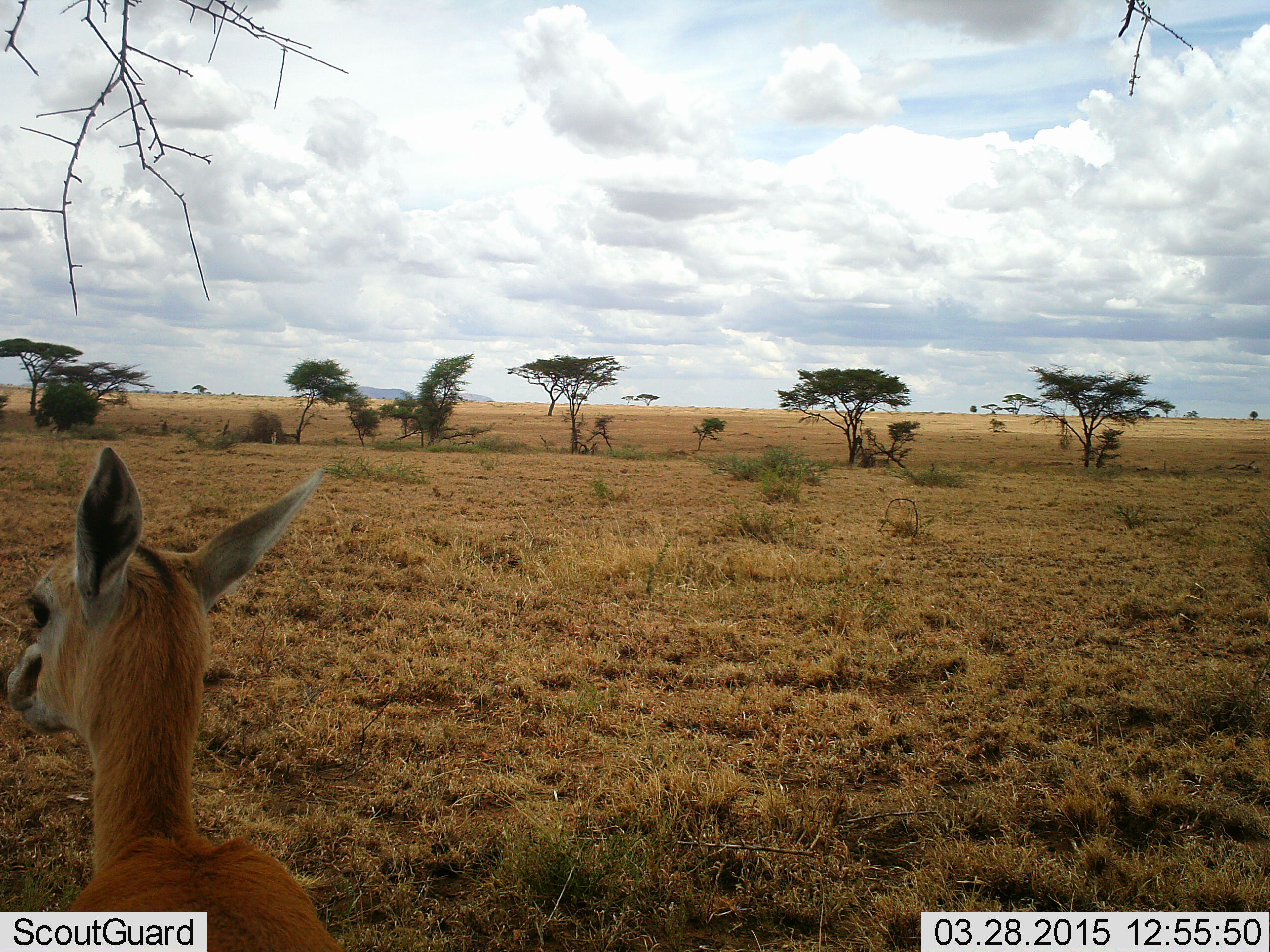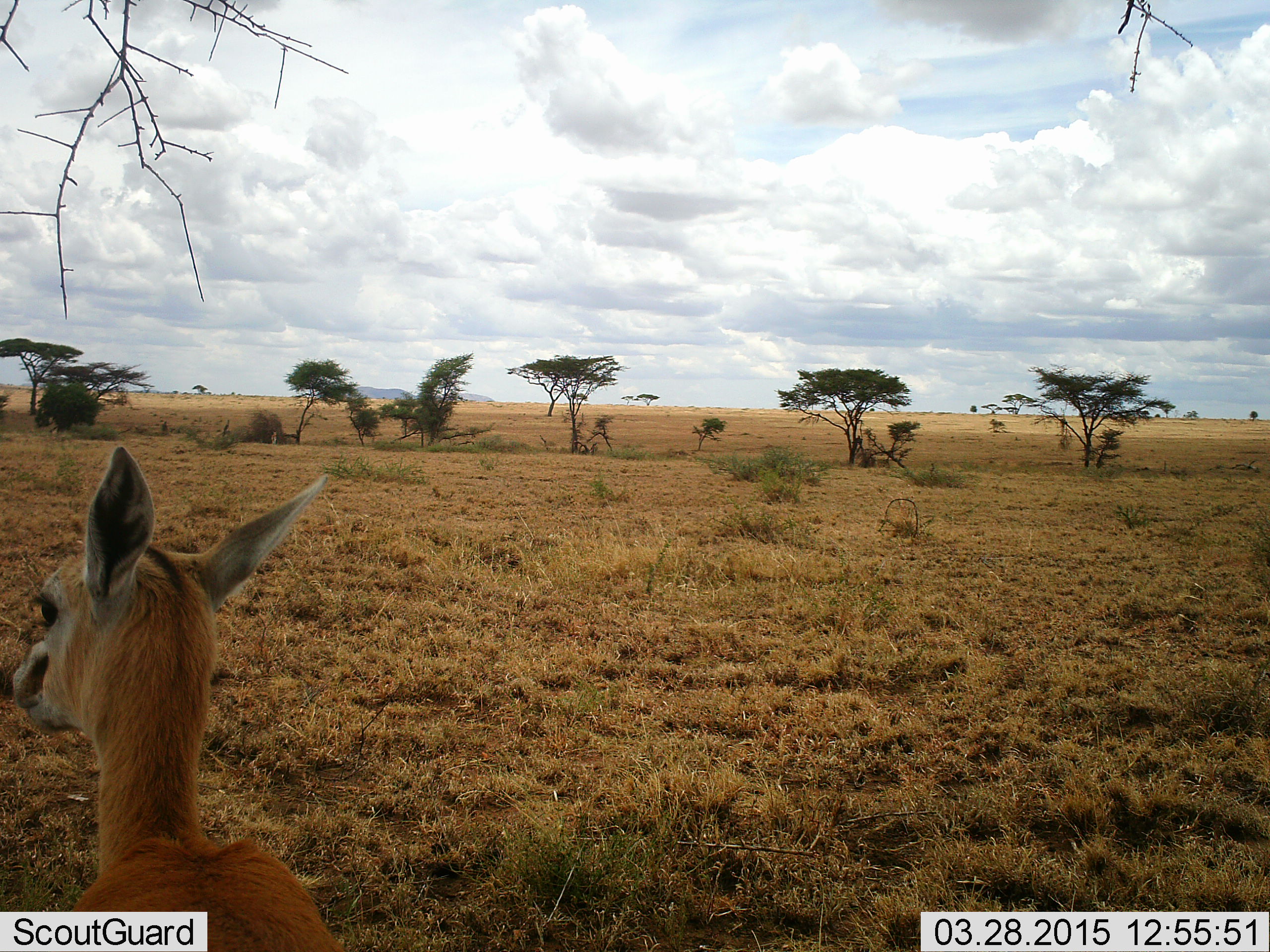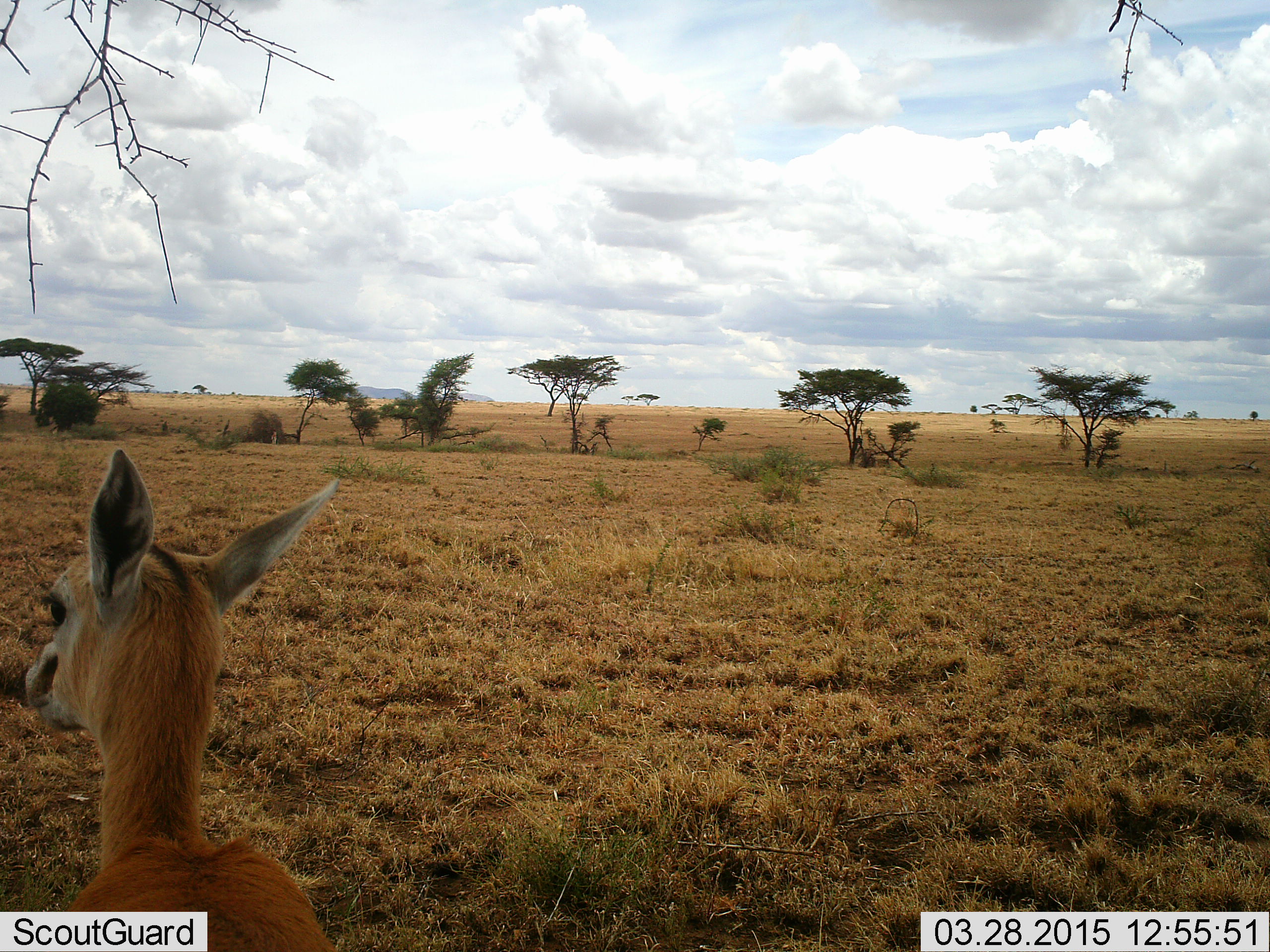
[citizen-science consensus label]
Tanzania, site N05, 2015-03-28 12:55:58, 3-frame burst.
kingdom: Animalia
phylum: Chordata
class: Mammalia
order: Artiodactyla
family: Bovidae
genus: Eudorcas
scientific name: Eudorcas thomsonii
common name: thomson's gazelle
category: gazellethomsons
Gazellethomsons (thomson's gazelle) (Eudorcas thomsonii), count 1. Behavior (volunteer vote fractions): standing 91%, resting 0%, moving 0%, interacting 9%. Young present (vote fraction): 0%. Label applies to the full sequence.